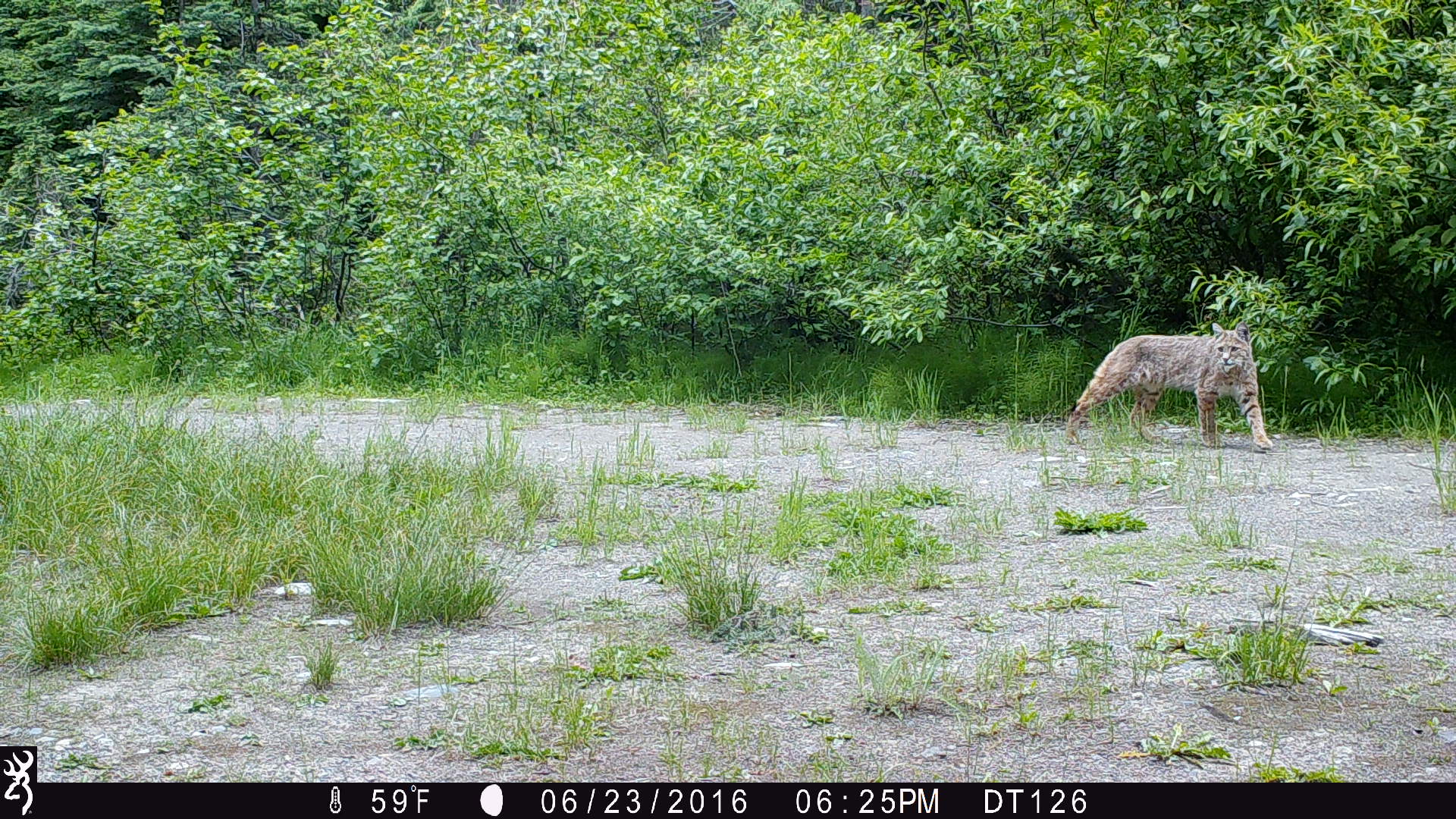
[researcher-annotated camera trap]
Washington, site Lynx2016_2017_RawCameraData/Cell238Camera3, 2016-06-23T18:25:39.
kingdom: Animalia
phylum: Chordata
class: Mammalia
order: Carnivora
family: Felidae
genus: Lynx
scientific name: Lynx rufus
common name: bobcat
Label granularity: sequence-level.